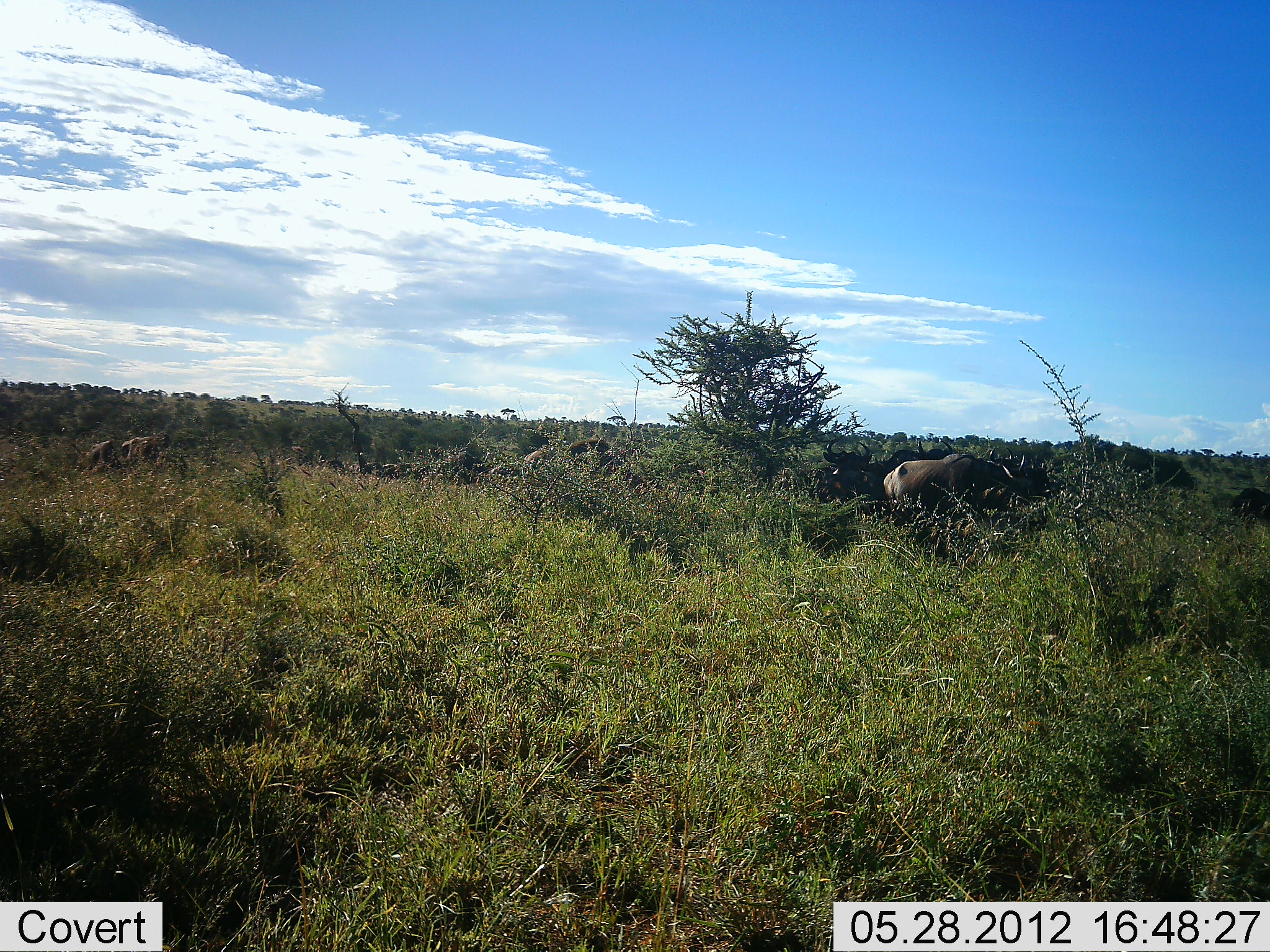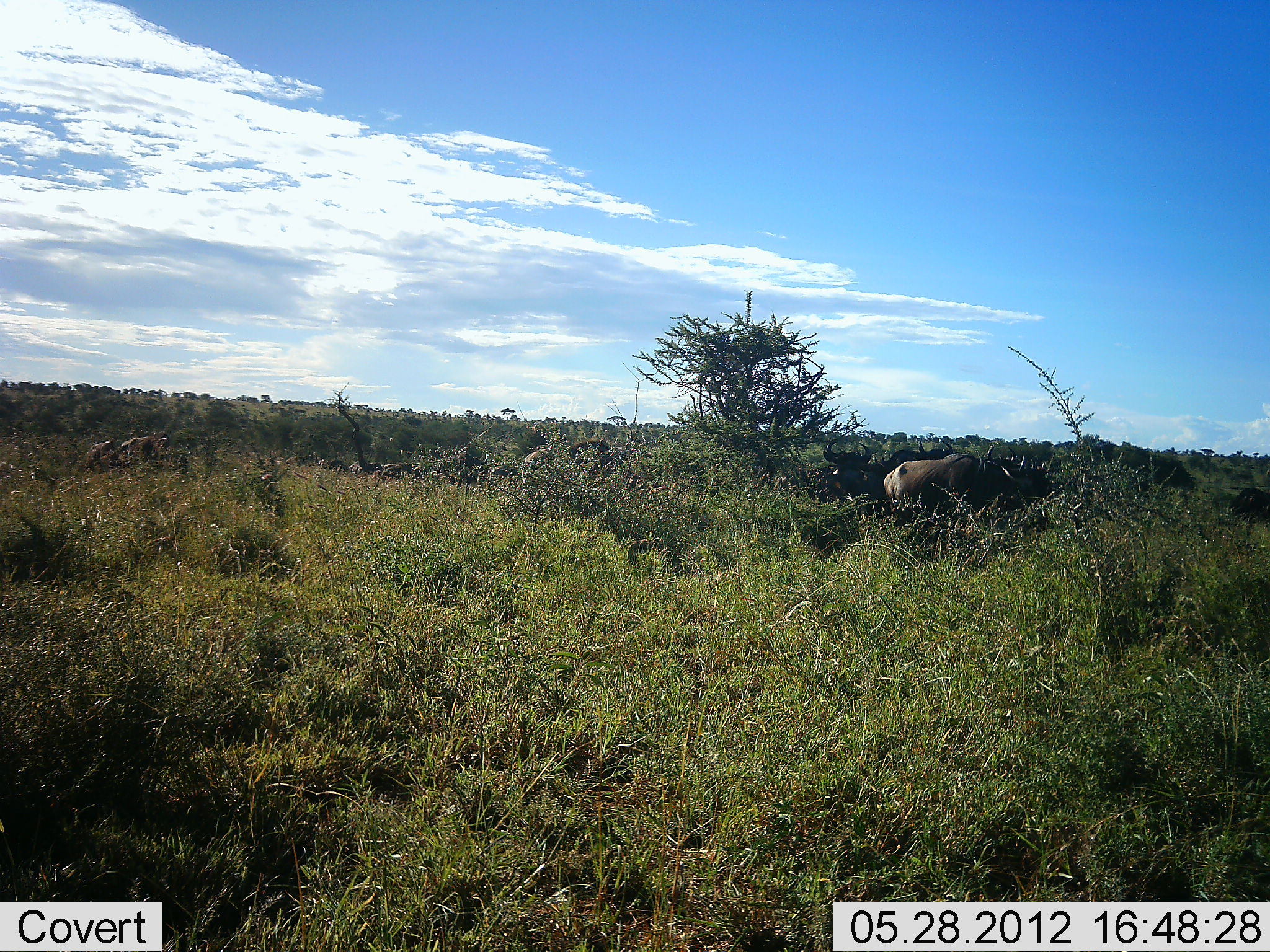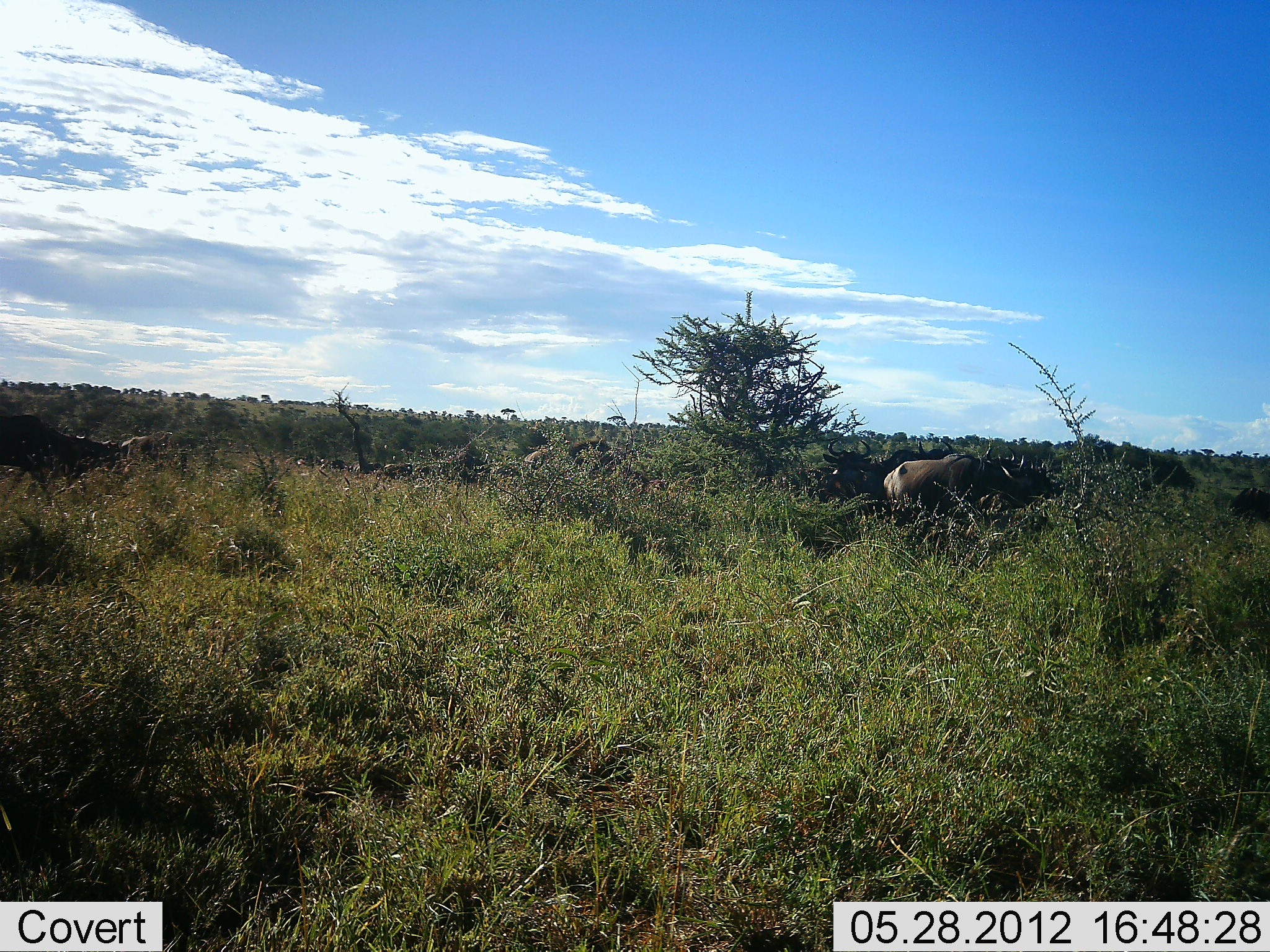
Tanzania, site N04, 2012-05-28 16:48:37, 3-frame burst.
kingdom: Animalia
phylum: Chordata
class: Mammalia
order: Artiodactyla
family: Bovidae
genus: Connochaetes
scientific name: Connochaetes taurinus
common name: blue wildebeest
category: wildebeest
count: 6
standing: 70%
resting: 20%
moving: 40%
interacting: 0%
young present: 0%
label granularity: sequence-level